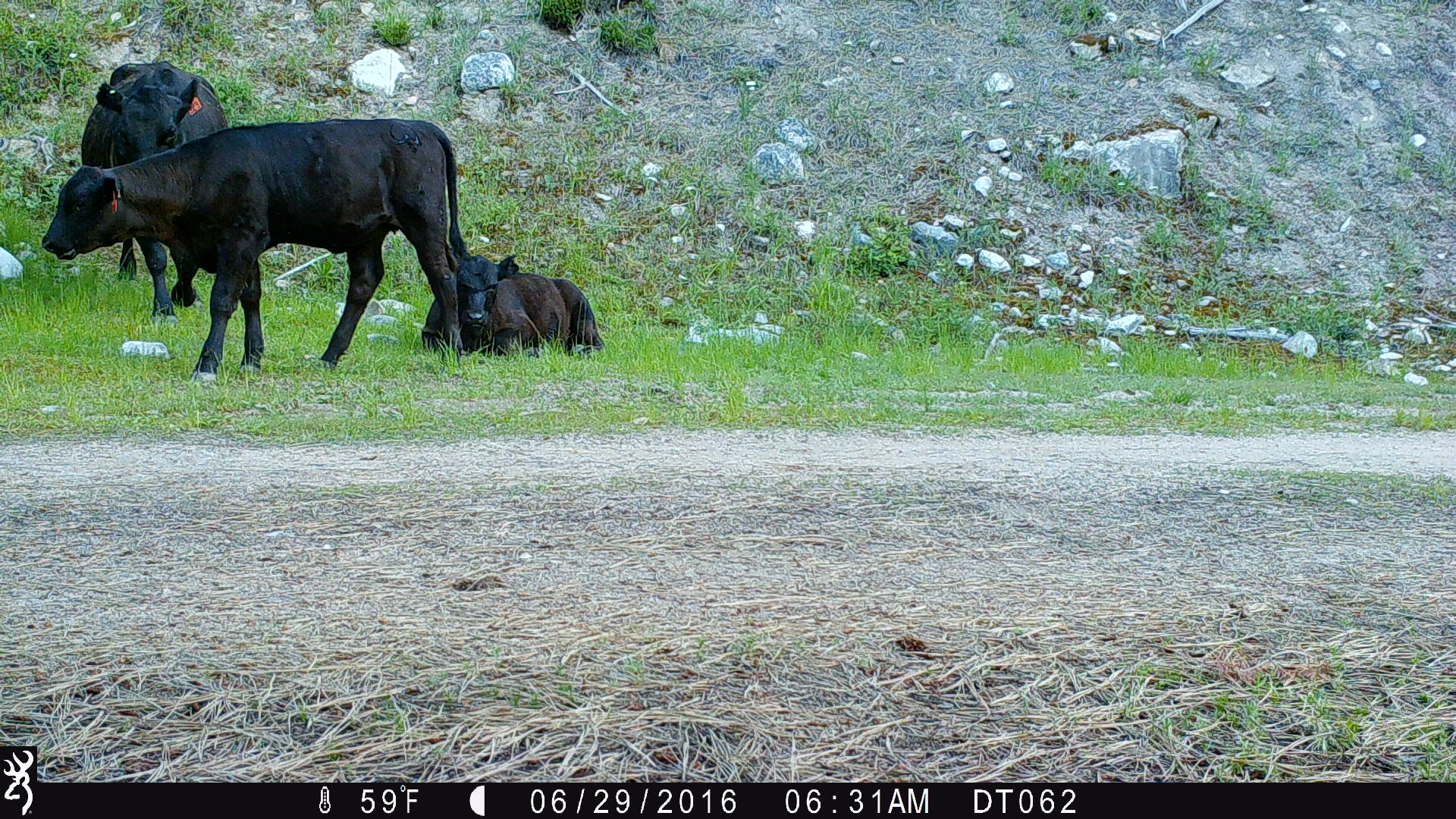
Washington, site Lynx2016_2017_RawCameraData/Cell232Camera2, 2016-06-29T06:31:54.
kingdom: Animalia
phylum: Chordata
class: Mammalia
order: Artiodactyla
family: Bovidae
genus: Bos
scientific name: Bos taurus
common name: domestic cattle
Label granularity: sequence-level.